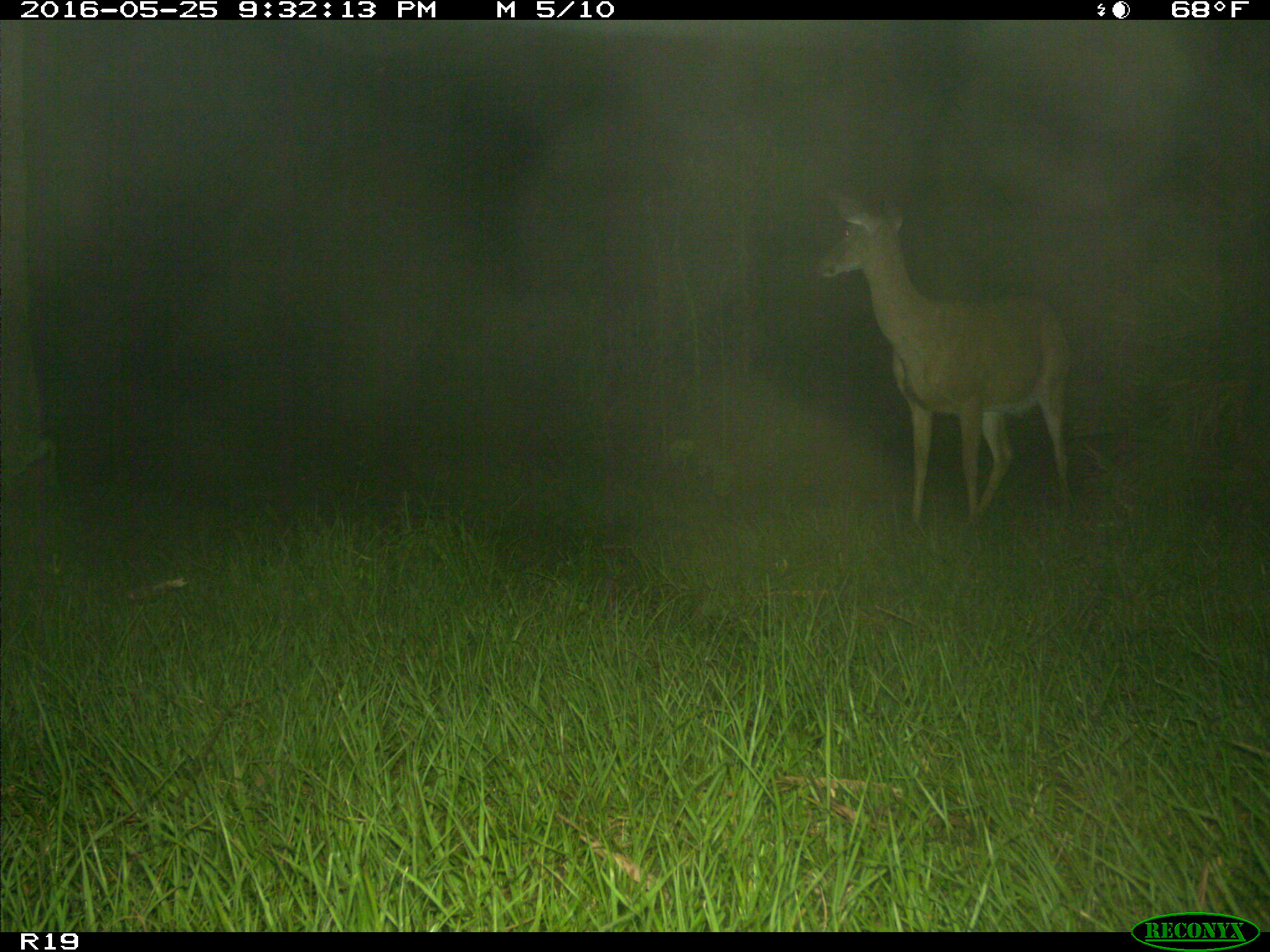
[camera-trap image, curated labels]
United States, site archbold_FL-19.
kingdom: Animalia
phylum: Chordata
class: Mammalia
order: Artiodactyla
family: Cervidae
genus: Odocoileus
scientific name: Odocoileus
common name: deer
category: unidentified deer